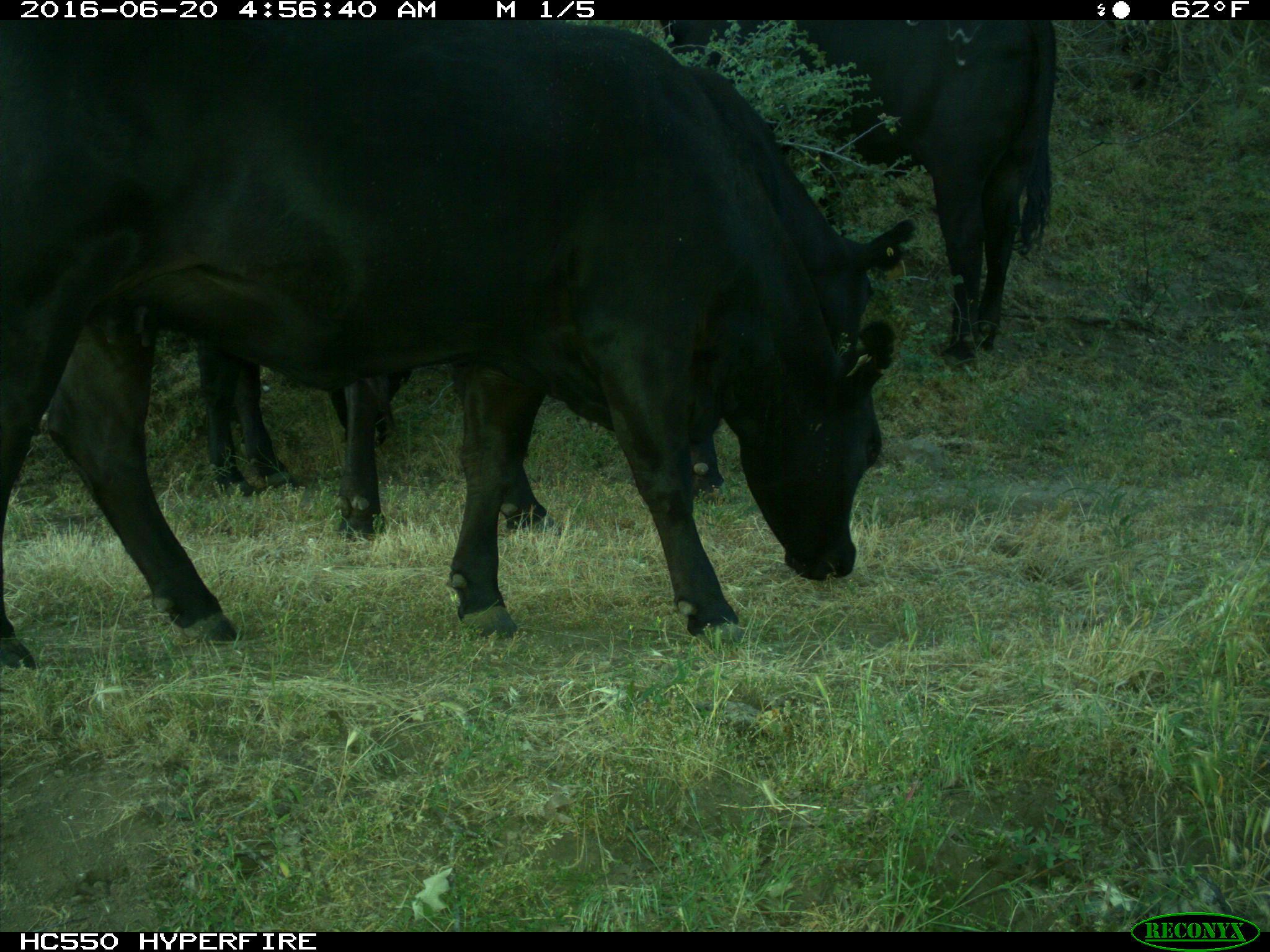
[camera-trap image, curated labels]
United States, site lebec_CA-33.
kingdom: Animalia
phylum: Chordata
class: Mammalia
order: Artiodactyla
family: Bovidae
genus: Bos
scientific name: Bos taurus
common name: domestic cow